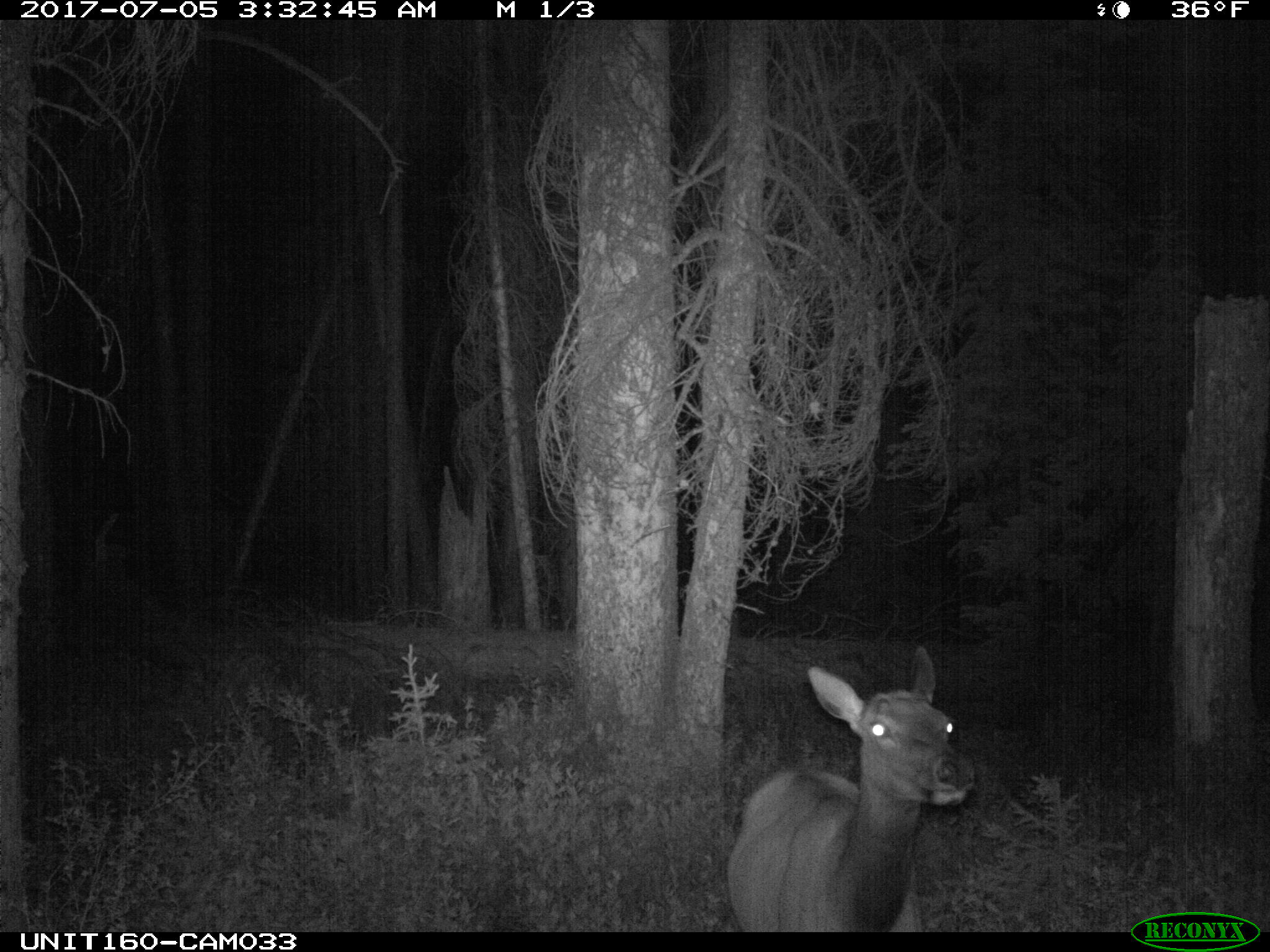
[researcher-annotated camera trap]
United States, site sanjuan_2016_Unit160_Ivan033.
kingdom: Animalia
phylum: Chordata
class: Mammalia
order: Artiodactyla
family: Cervidae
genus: Cervus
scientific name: Cervus elaphus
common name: red deer